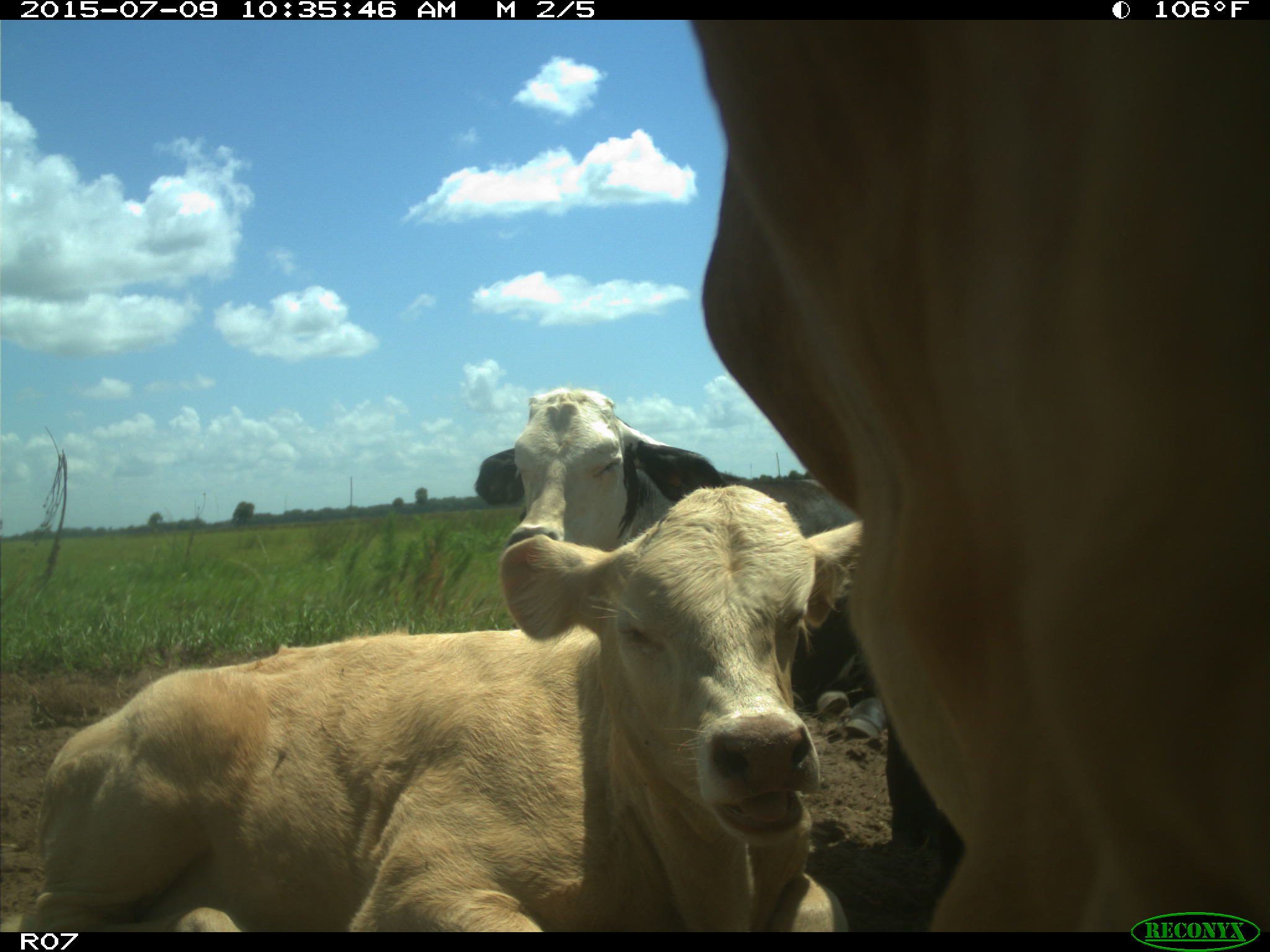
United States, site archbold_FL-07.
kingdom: Animalia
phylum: Chordata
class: Mammalia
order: Artiodactyla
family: Bovidae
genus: Bos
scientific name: Bos taurus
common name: domestic cow